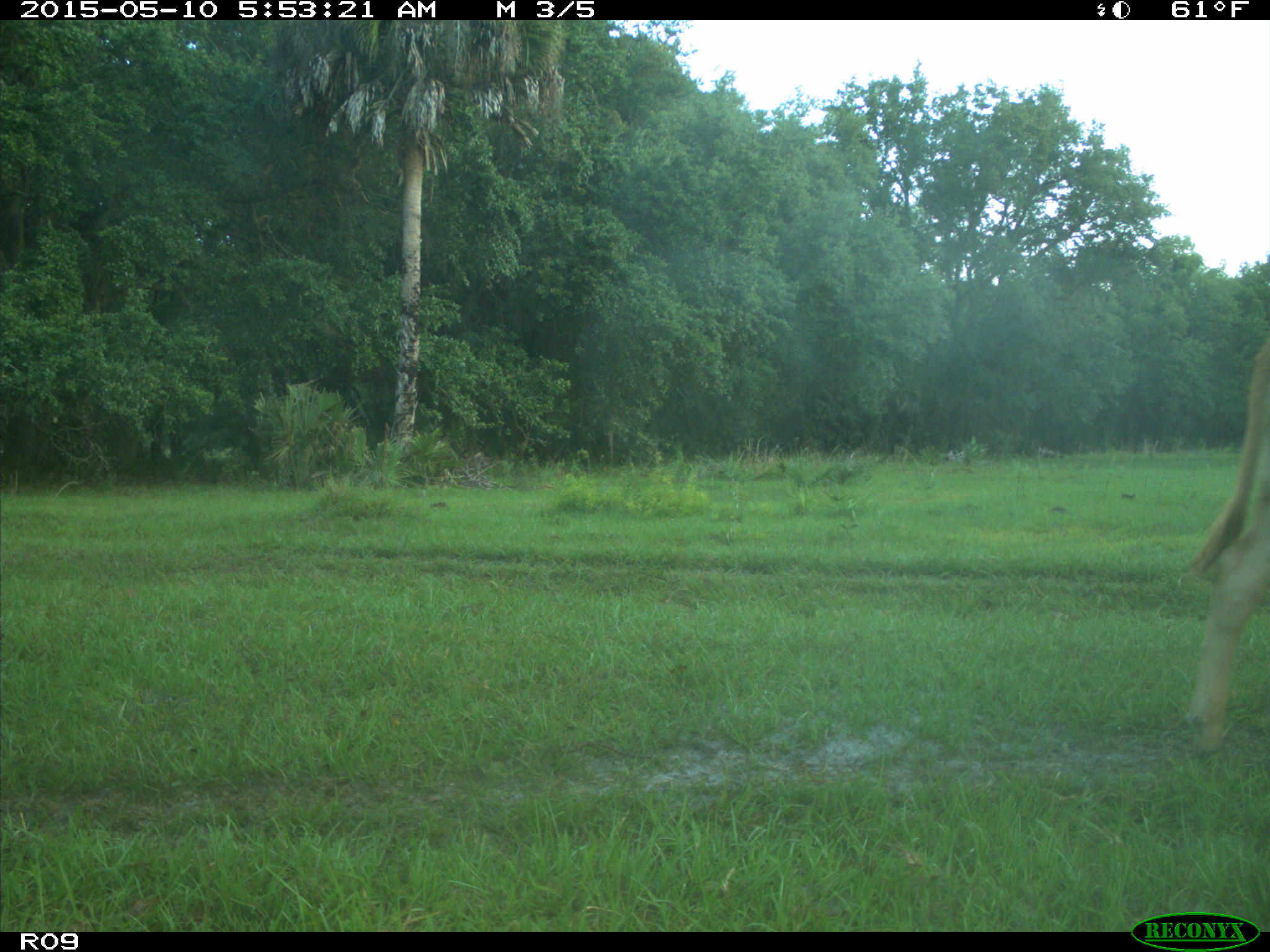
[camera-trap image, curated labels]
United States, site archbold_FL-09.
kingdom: Animalia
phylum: Chordata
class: Mammalia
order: Artiodactyla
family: Bovidae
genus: Bos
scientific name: Bos taurus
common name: domestic cow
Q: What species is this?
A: Bos taurus (domestic cow).